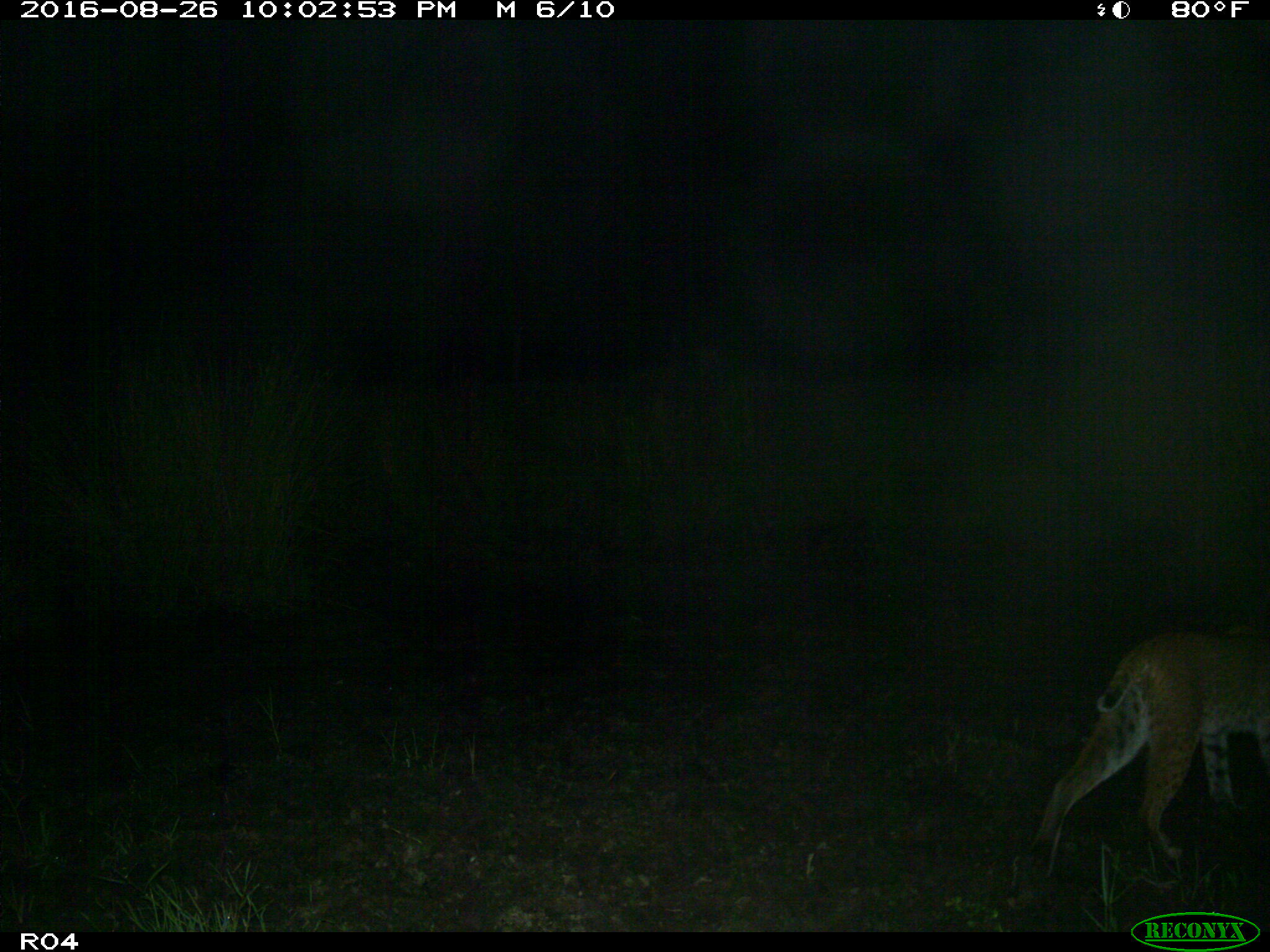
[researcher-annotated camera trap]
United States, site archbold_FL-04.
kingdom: Animalia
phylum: Chordata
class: Mammalia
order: Carnivora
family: Felidae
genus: Lynx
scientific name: Lynx rufus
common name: bobcat